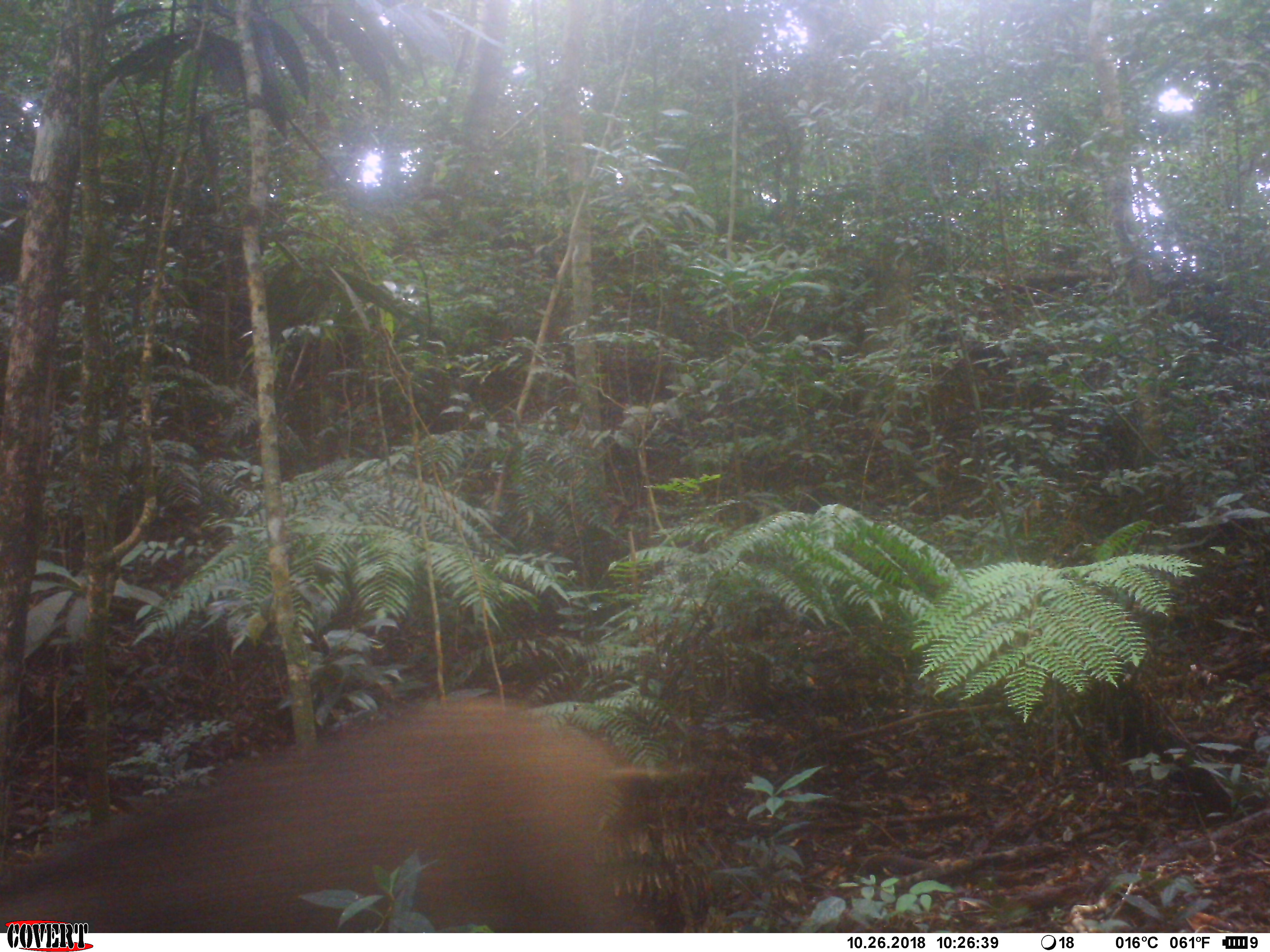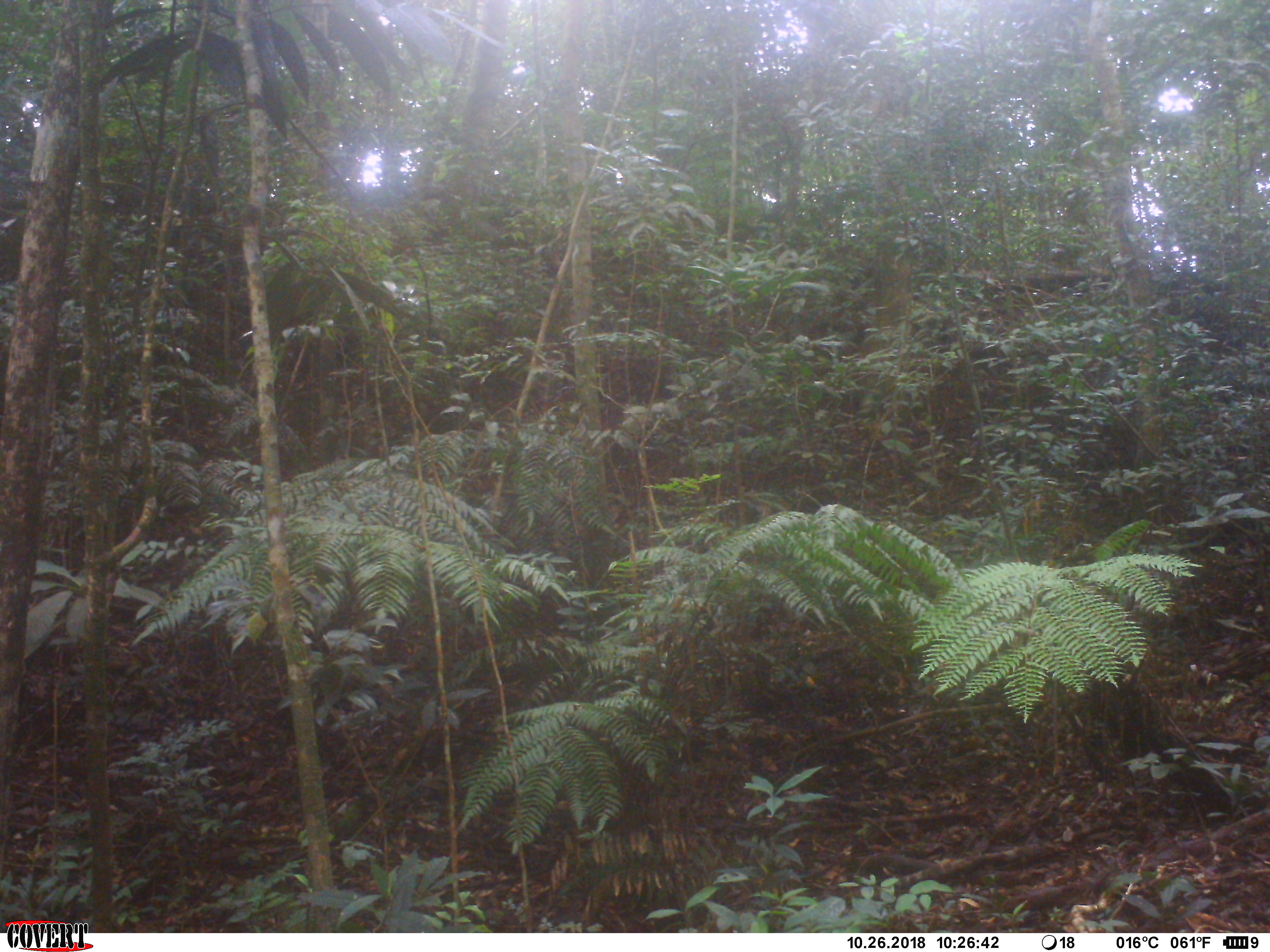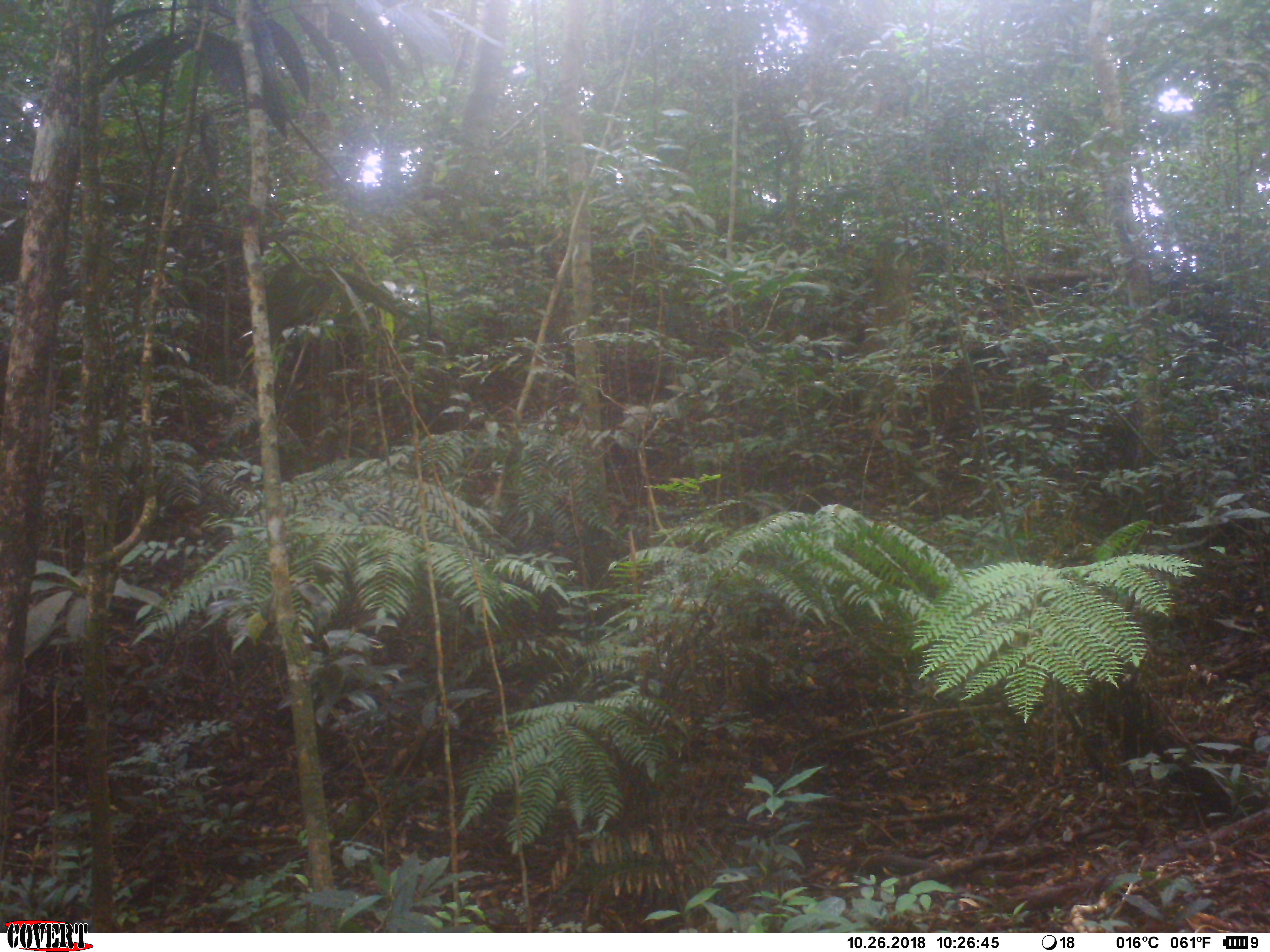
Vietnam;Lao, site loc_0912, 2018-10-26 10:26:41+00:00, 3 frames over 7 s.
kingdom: Animalia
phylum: Chordata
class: Mammalia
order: Artiodactyla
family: Suidae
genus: Sus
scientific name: Sus scrofa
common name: eurasian wild pig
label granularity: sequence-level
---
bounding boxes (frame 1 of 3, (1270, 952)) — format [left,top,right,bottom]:
eurasian wild pig: [0,696,675,932]